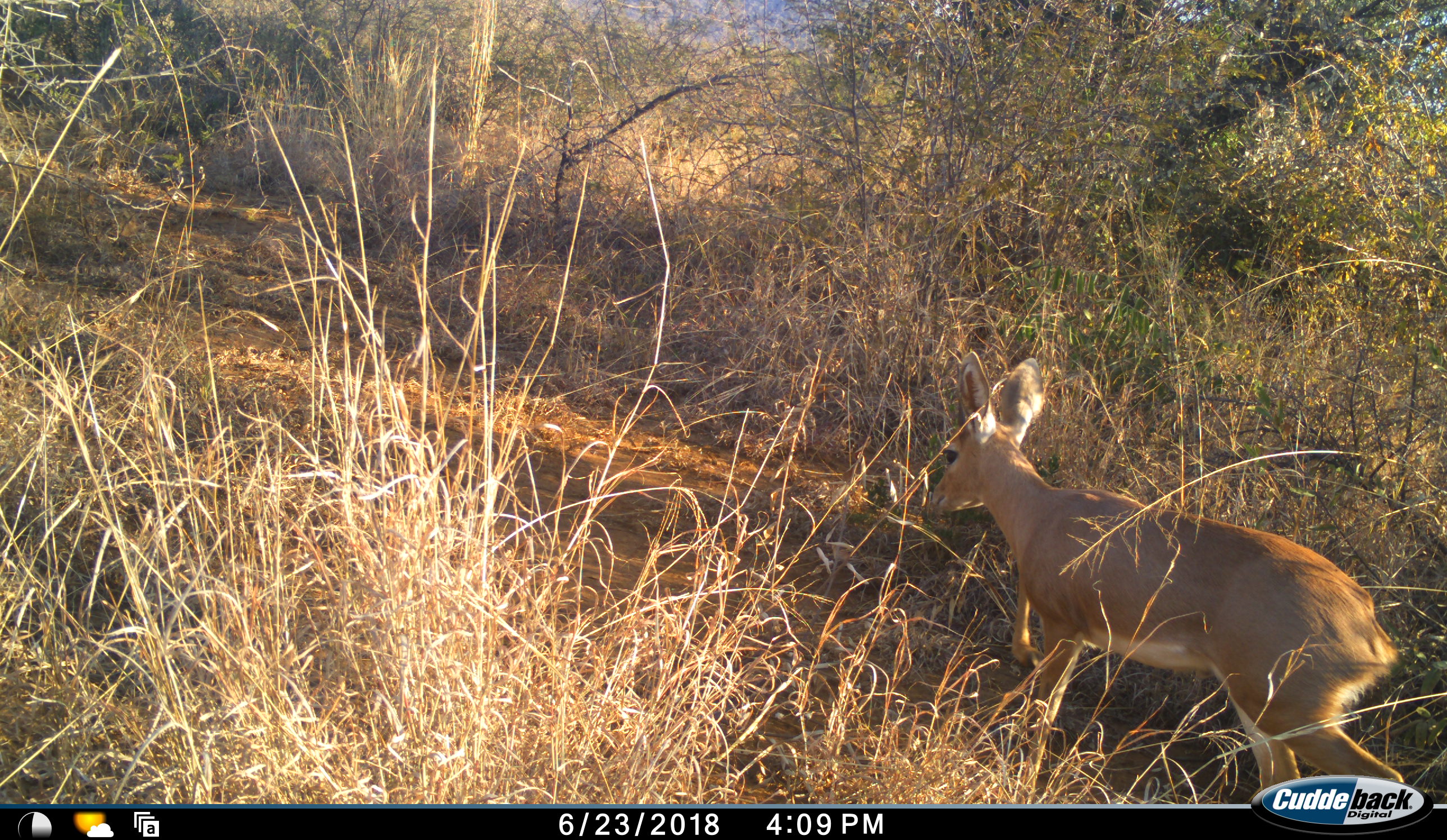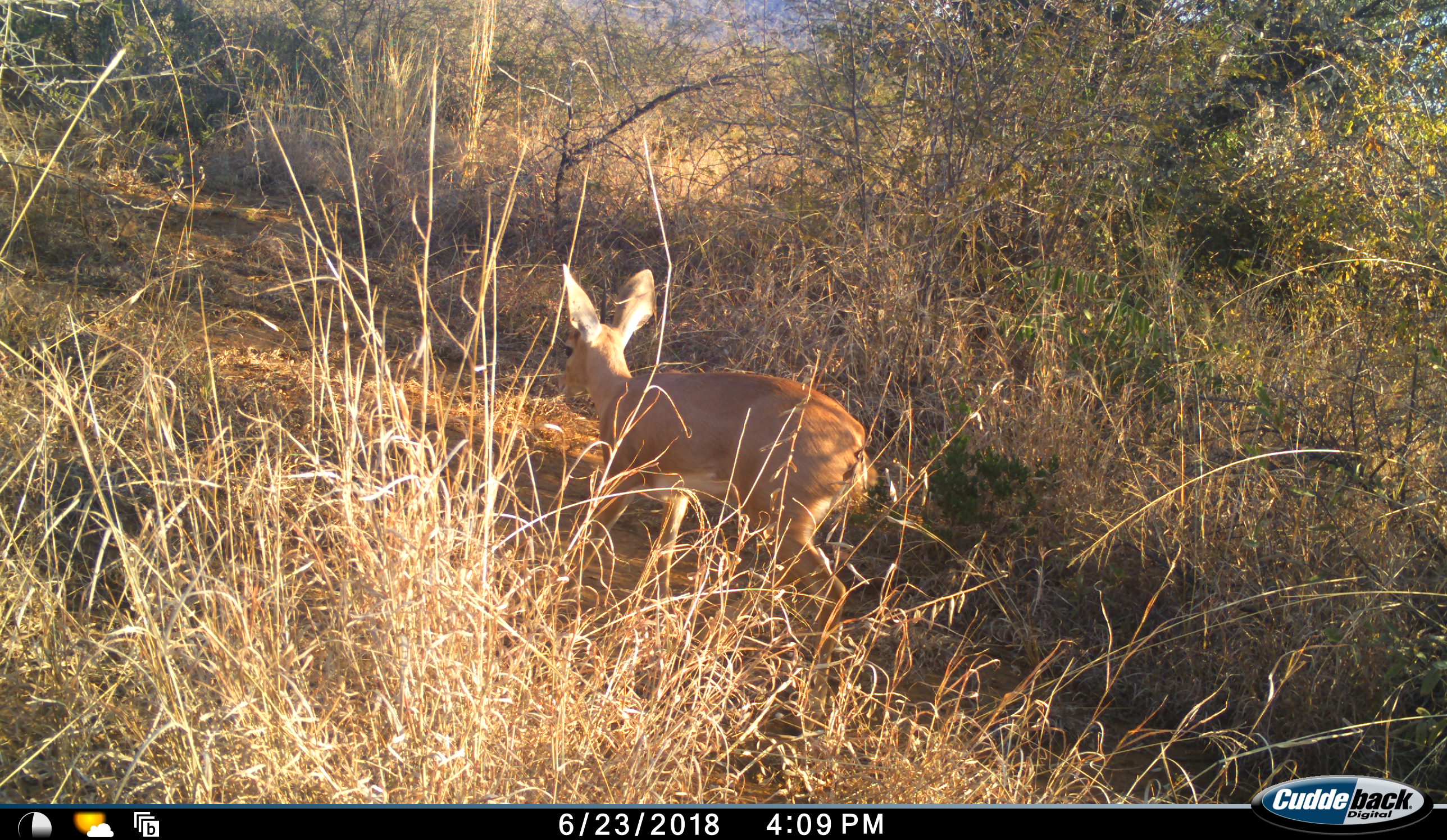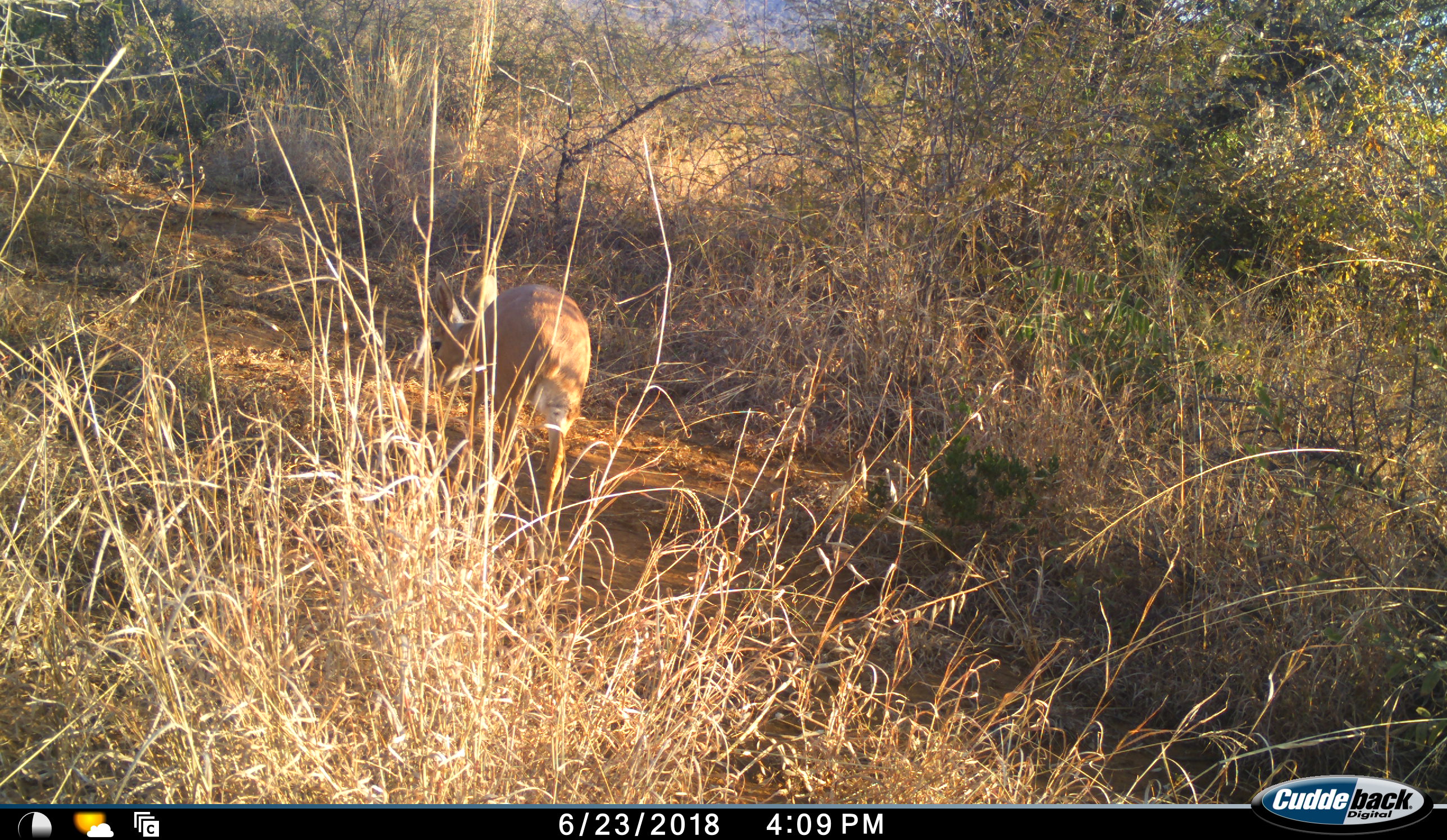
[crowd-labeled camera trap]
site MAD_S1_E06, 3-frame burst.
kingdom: Animalia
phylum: Chordata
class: Mammalia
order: Artiodactyla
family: Bovidae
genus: Raphicerus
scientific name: Raphicerus campestris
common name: steenbok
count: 1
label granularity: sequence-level